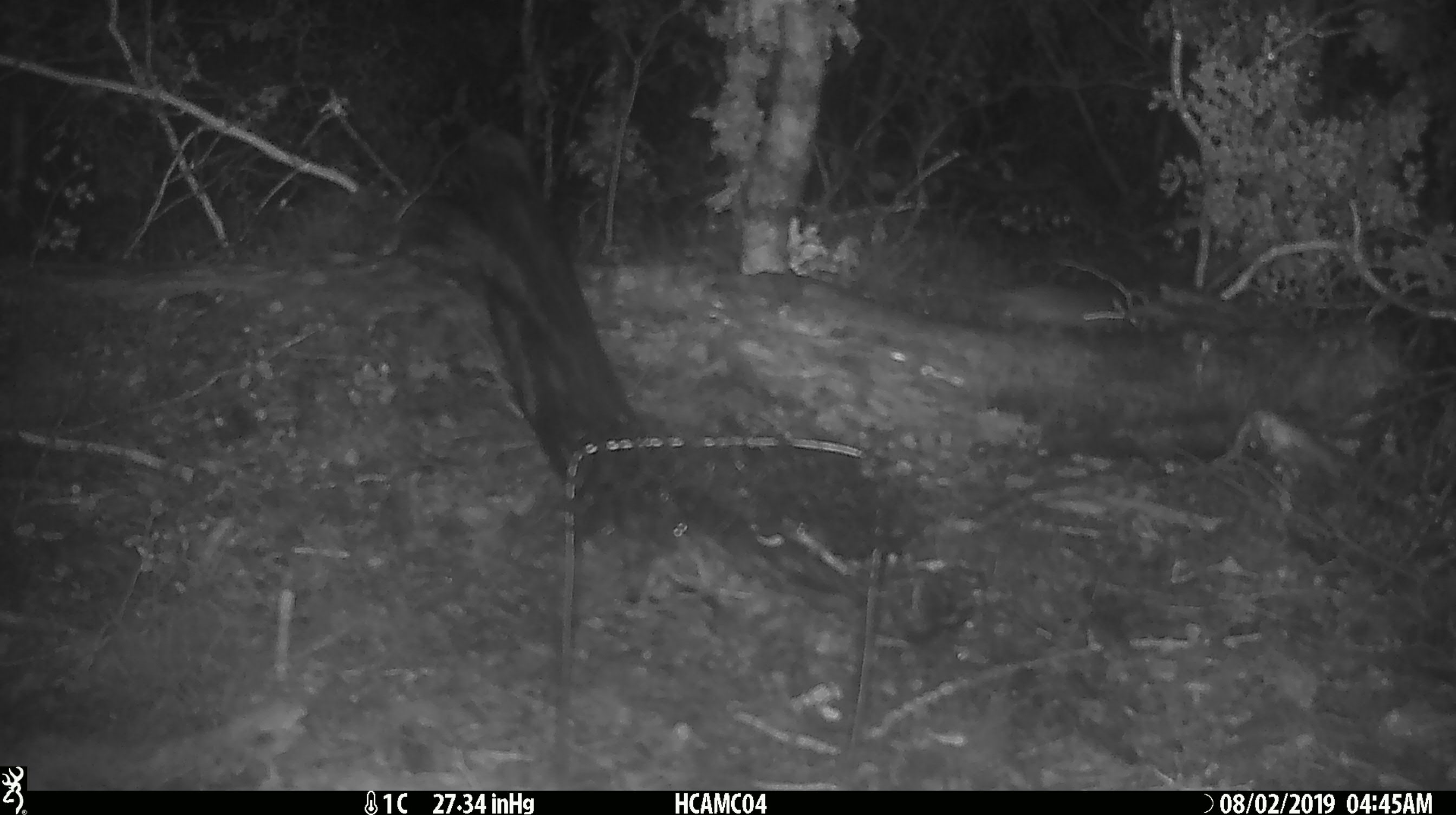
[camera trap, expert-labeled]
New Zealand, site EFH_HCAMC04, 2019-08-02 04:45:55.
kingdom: Animalia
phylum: Chordata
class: Mammalia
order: Rodentia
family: Muridae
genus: Mus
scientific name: Mus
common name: mouse